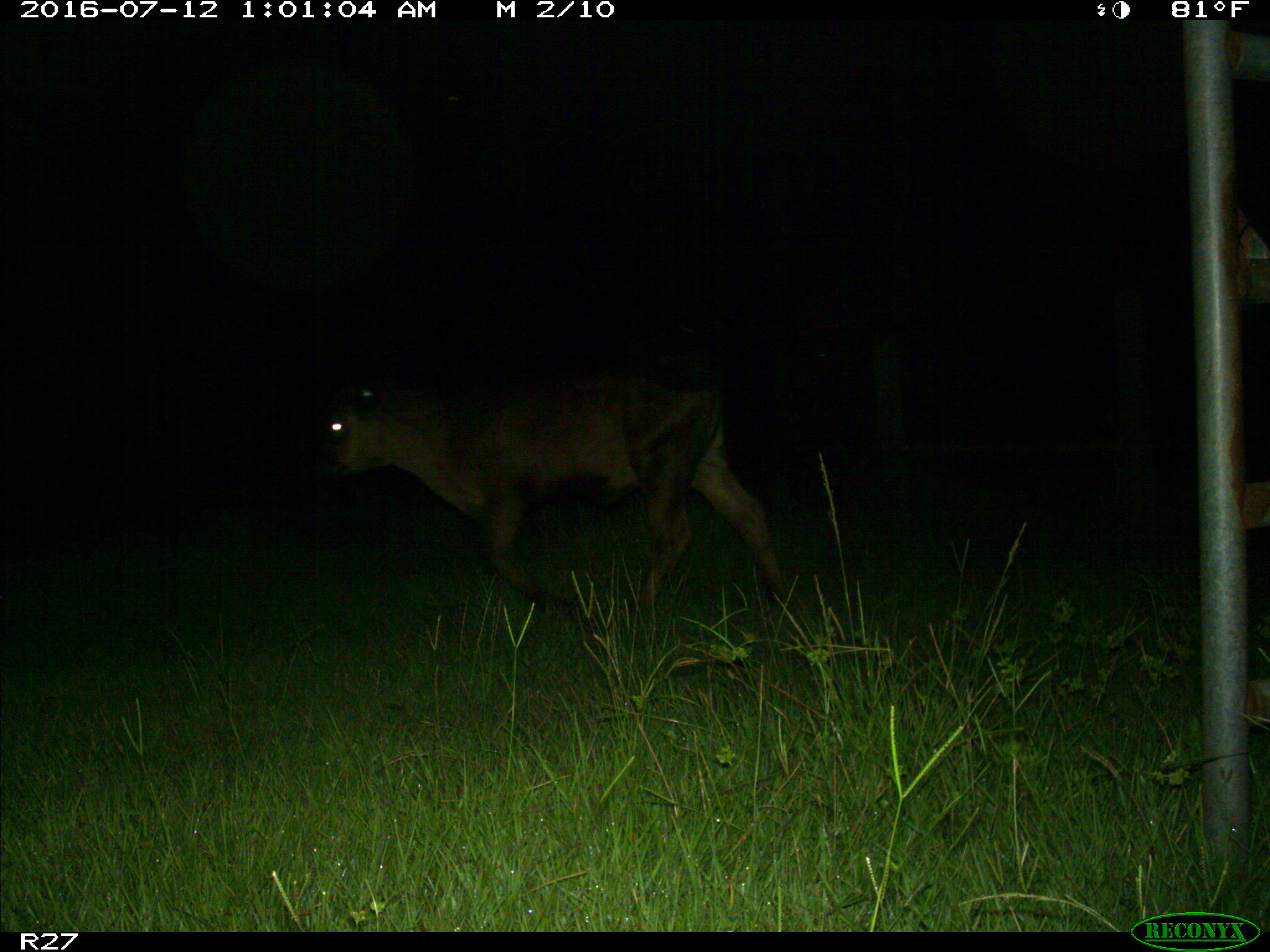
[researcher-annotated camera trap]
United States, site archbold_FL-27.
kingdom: Animalia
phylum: Chordata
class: Mammalia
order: Artiodactyla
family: Bovidae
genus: Bos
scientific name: Bos taurus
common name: domestic cow